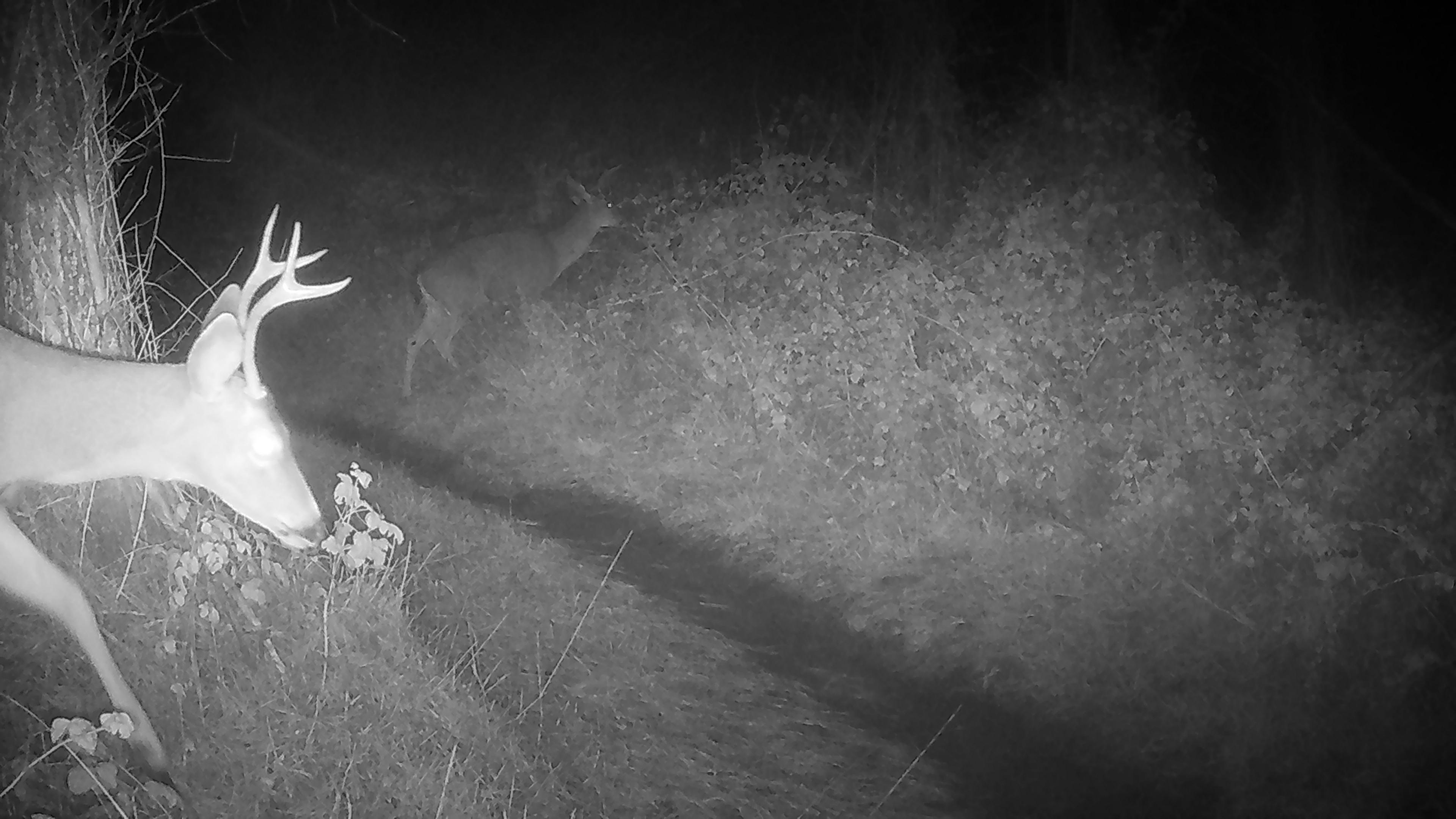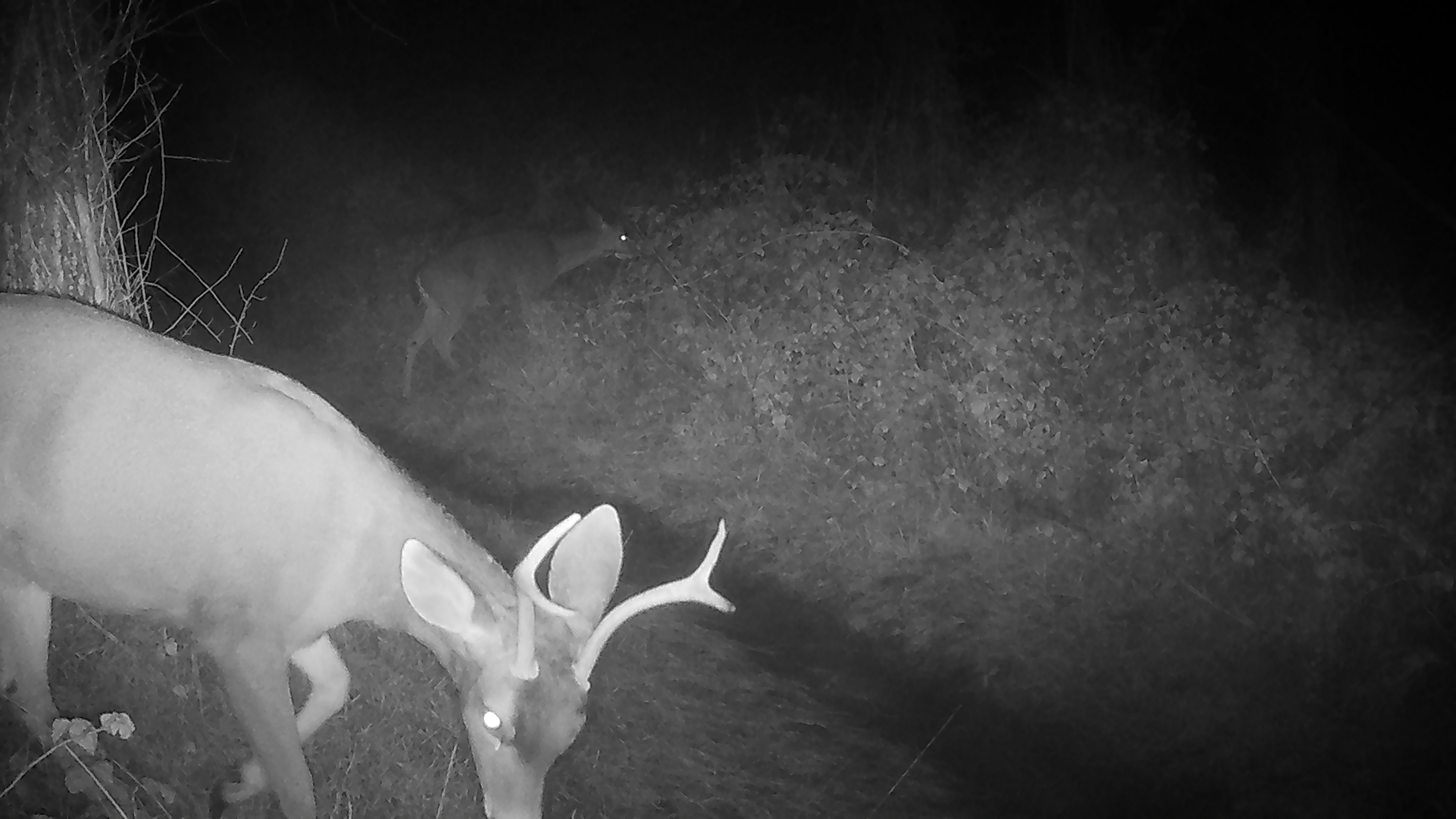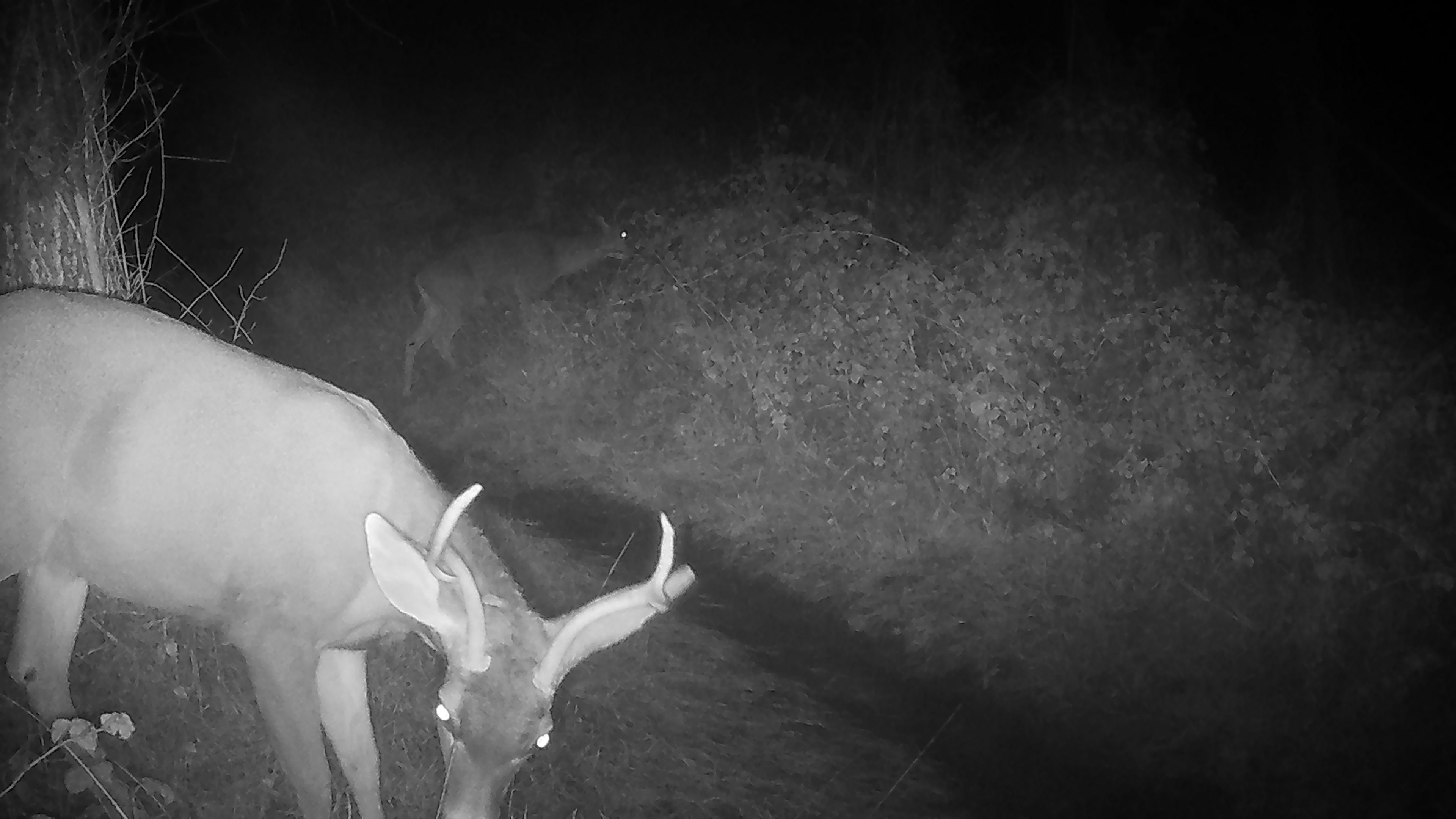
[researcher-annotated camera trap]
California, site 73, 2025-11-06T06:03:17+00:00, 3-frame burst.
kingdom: Animalia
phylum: Chordata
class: Mammalia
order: Artiodactyla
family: Cervidae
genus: Odocoileus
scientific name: Odocoileus hemionus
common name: mule deer